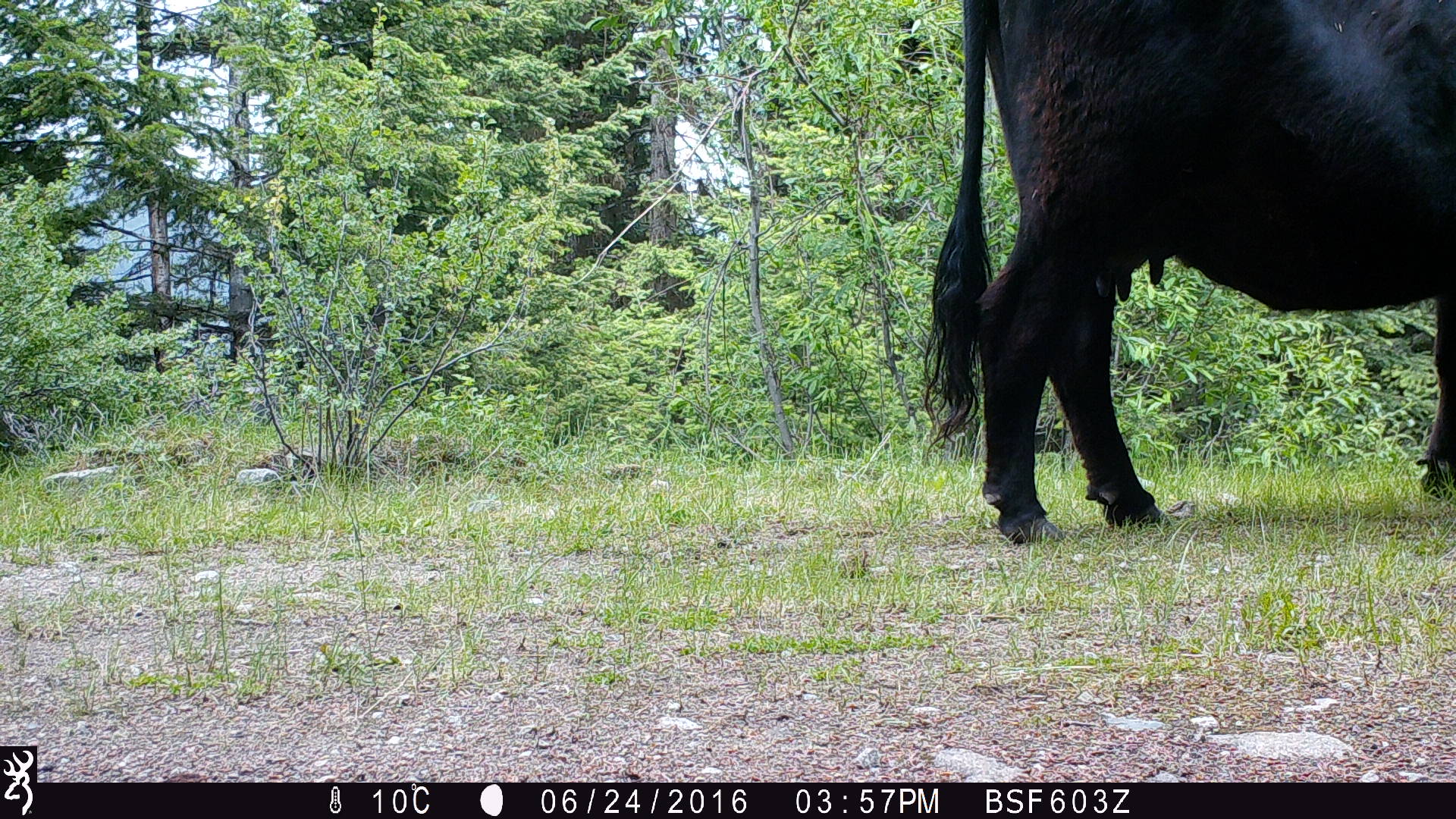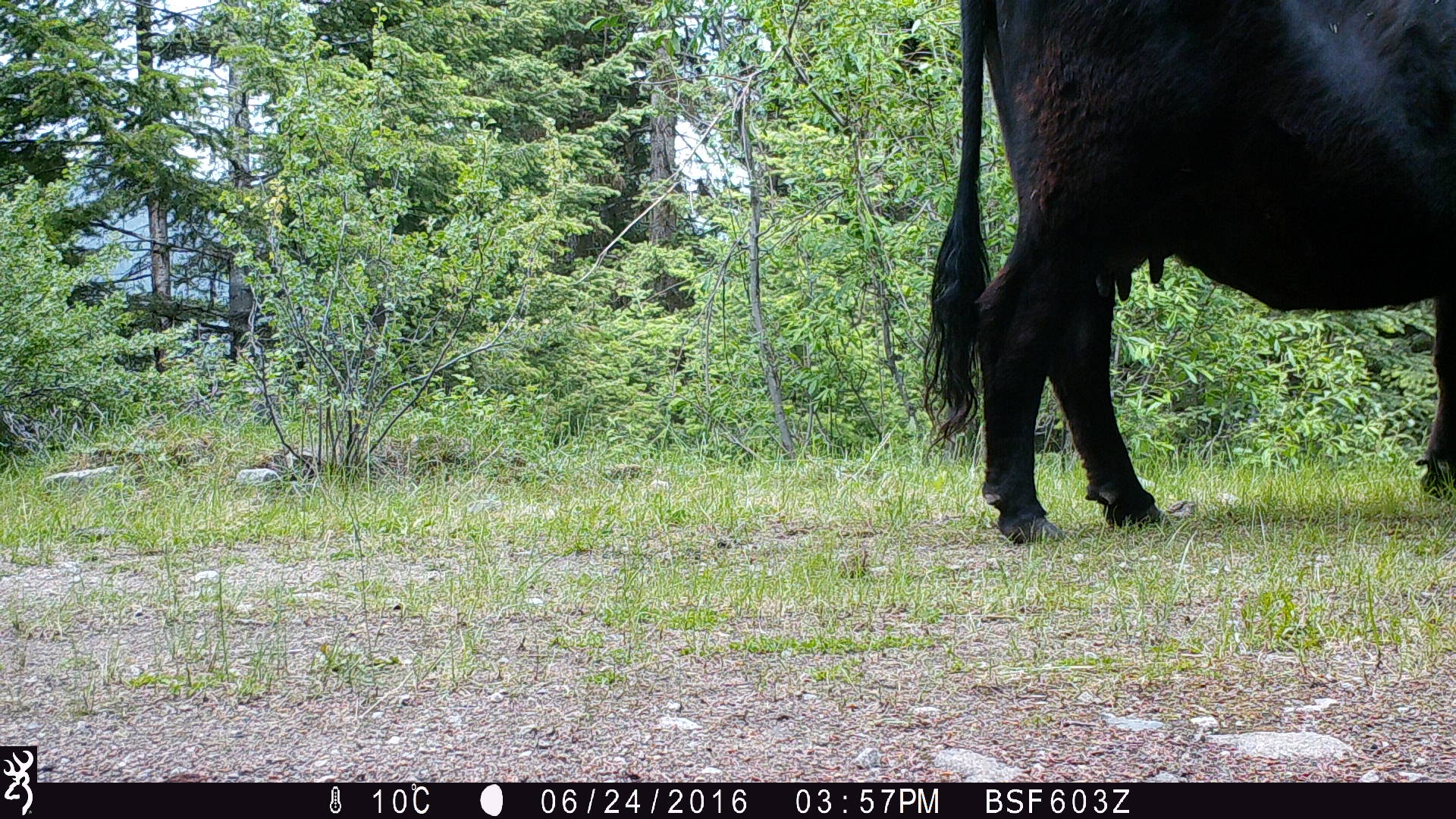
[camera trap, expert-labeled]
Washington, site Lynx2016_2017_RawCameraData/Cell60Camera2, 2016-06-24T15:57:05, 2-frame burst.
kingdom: Animalia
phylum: Chordata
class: Mammalia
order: Artiodactyla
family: Bovidae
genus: Bos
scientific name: Bos taurus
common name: domestic cattle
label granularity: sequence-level